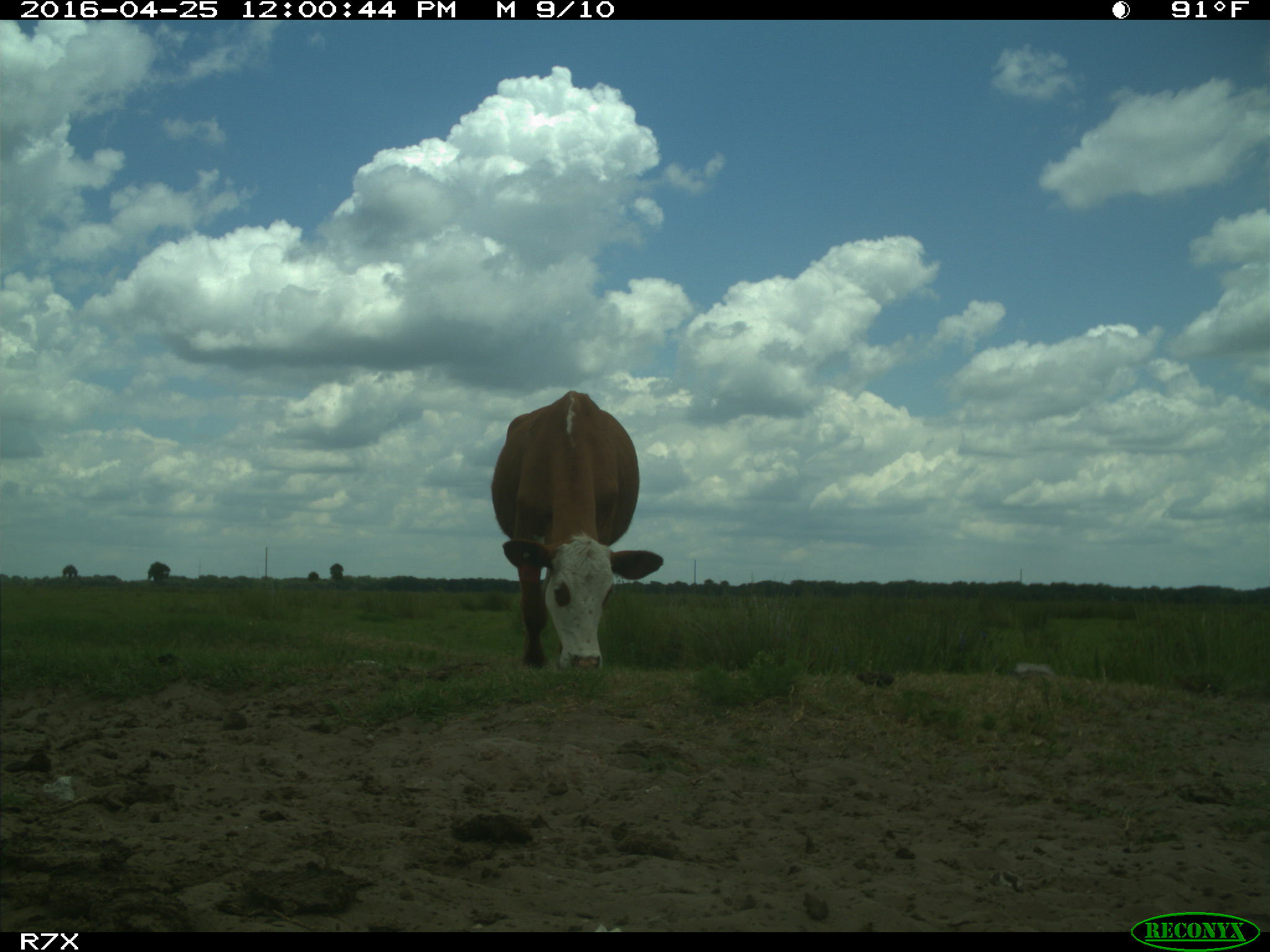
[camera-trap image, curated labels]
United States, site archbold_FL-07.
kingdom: Animalia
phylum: Chordata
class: Mammalia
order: Artiodactyla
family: Bovidae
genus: Bos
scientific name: Bos taurus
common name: domestic cow